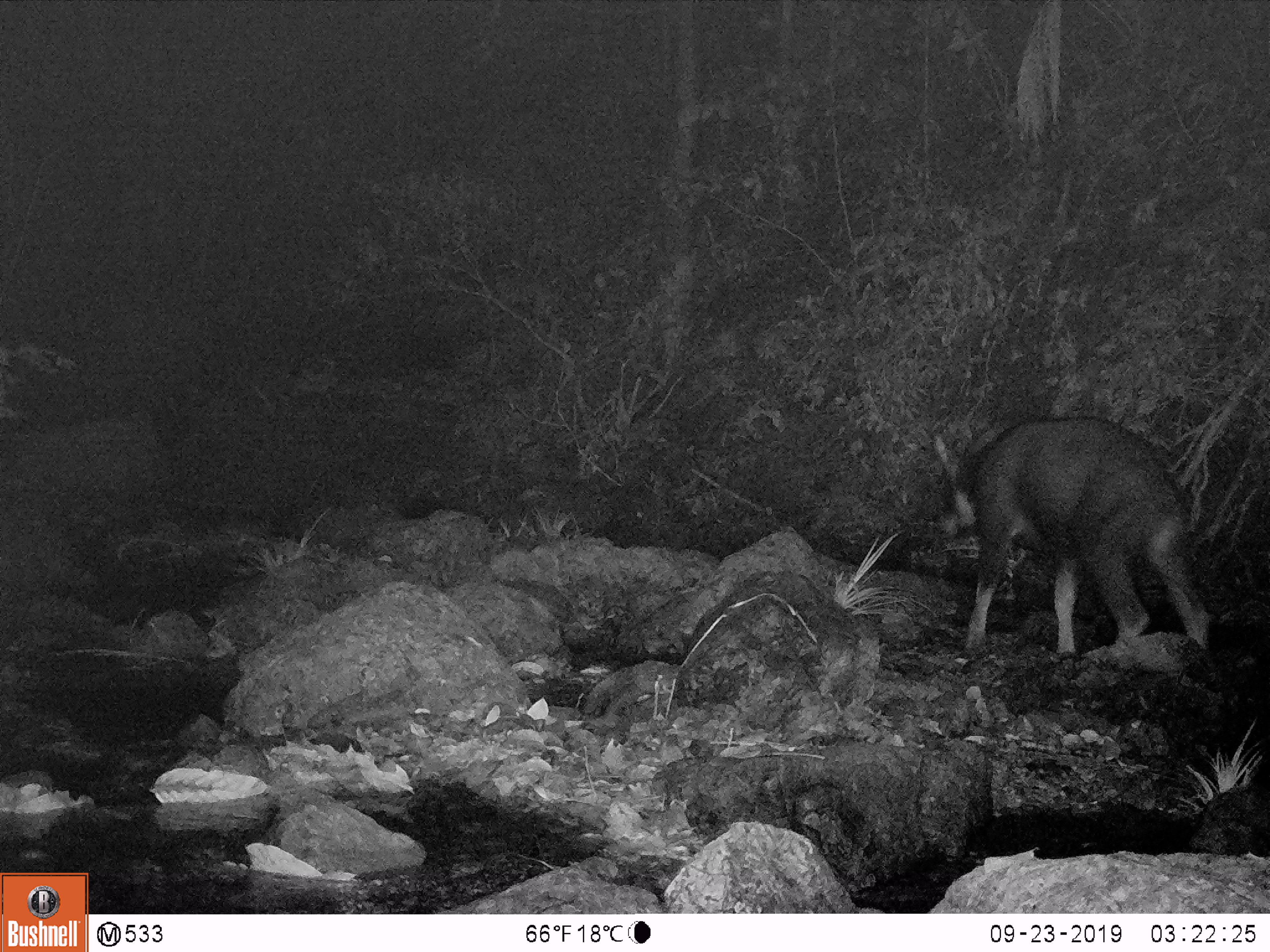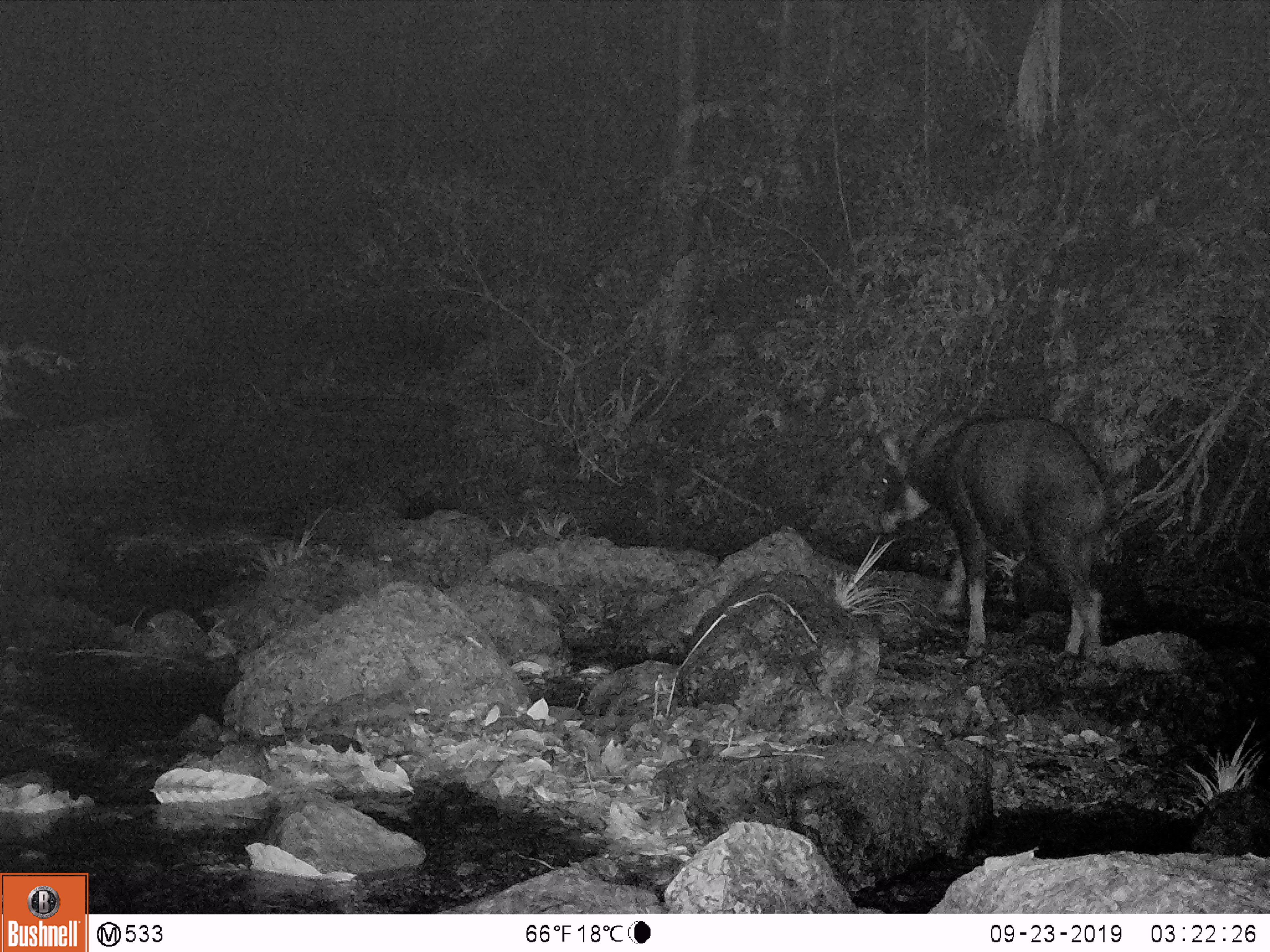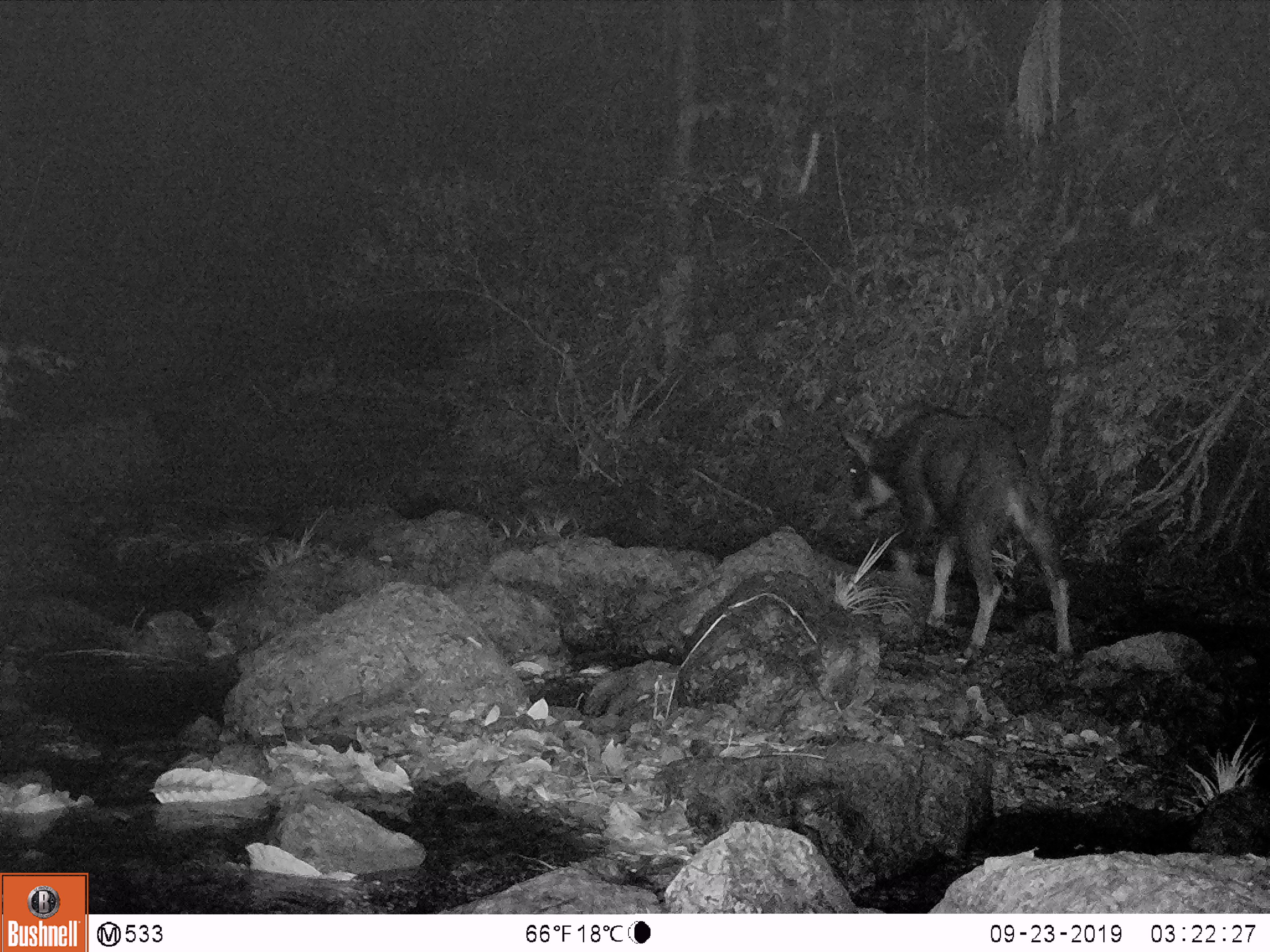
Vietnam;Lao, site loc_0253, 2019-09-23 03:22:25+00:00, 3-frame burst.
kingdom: Animalia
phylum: Chordata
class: Mammalia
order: Artiodactyla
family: Bovidae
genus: Capricornis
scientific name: Capricornis sumatraensis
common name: chinese serow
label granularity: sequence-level